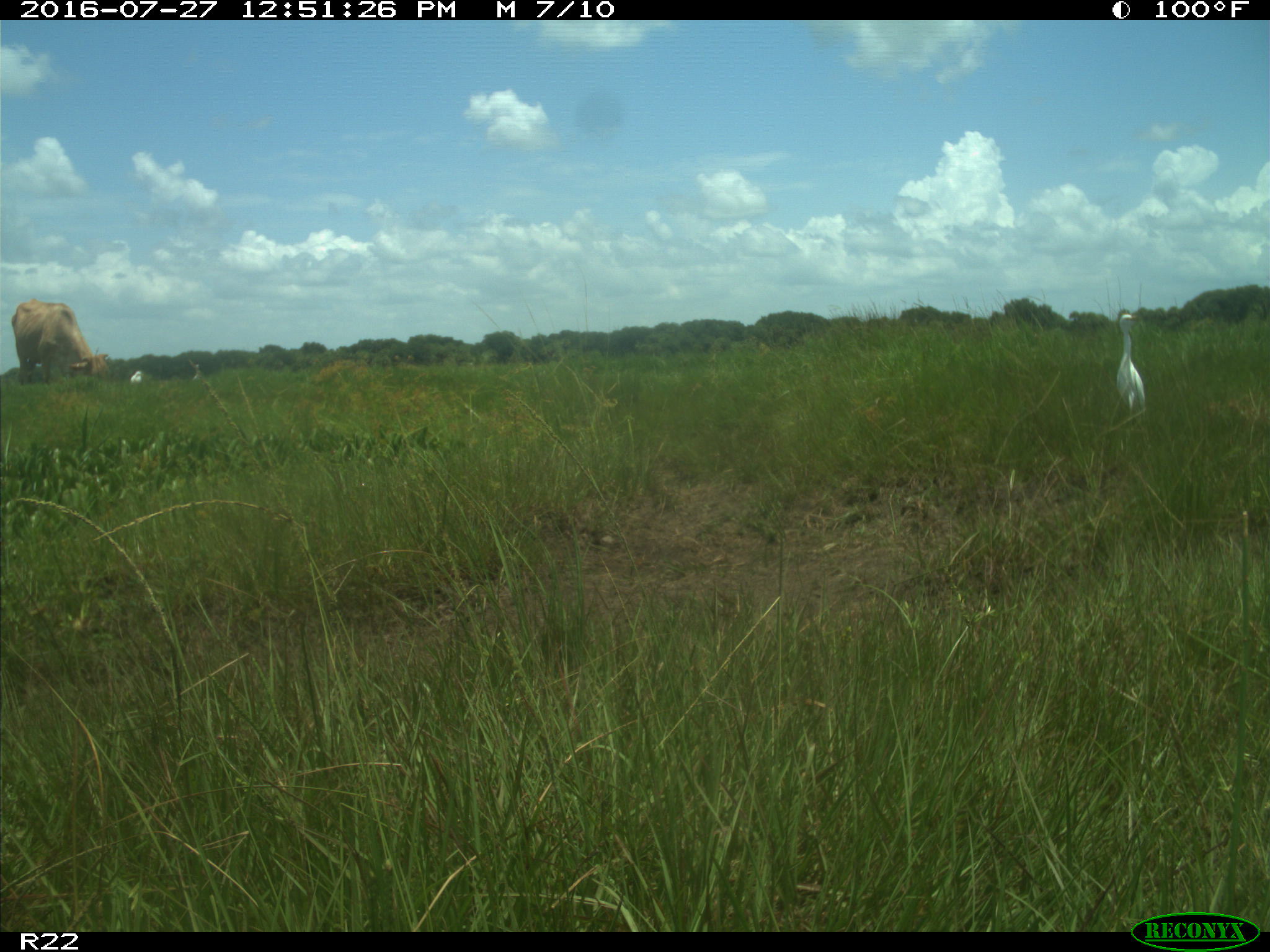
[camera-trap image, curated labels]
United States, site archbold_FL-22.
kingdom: Animalia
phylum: Chordata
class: Mammalia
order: Artiodactyla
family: Bovidae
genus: Bos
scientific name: Bos taurus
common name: domestic cow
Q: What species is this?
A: Bos taurus (domestic cow).